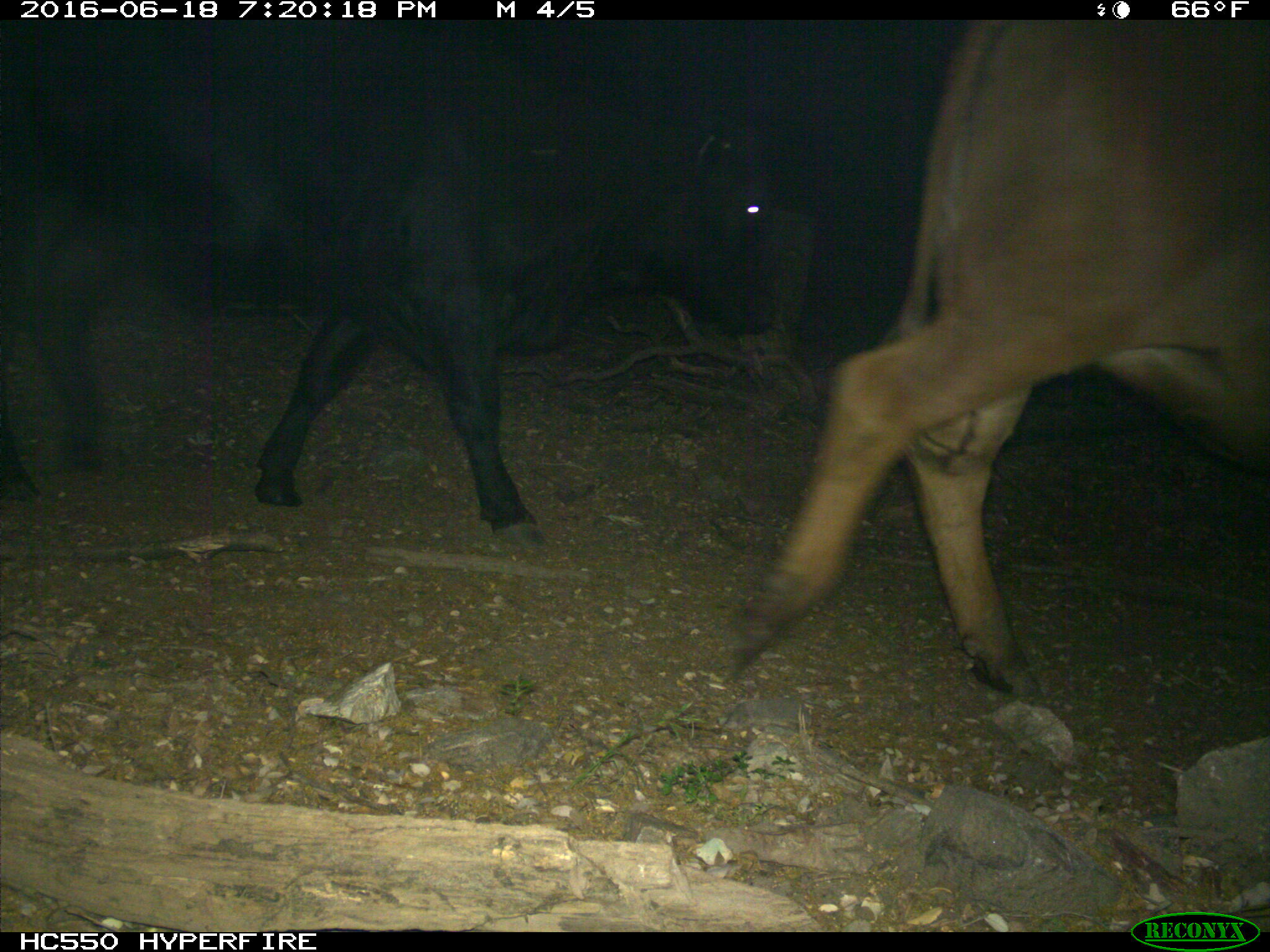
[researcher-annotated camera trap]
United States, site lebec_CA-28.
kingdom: Animalia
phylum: Chordata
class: Mammalia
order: Artiodactyla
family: Bovidae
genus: Bos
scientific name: Bos taurus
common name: domestic cow